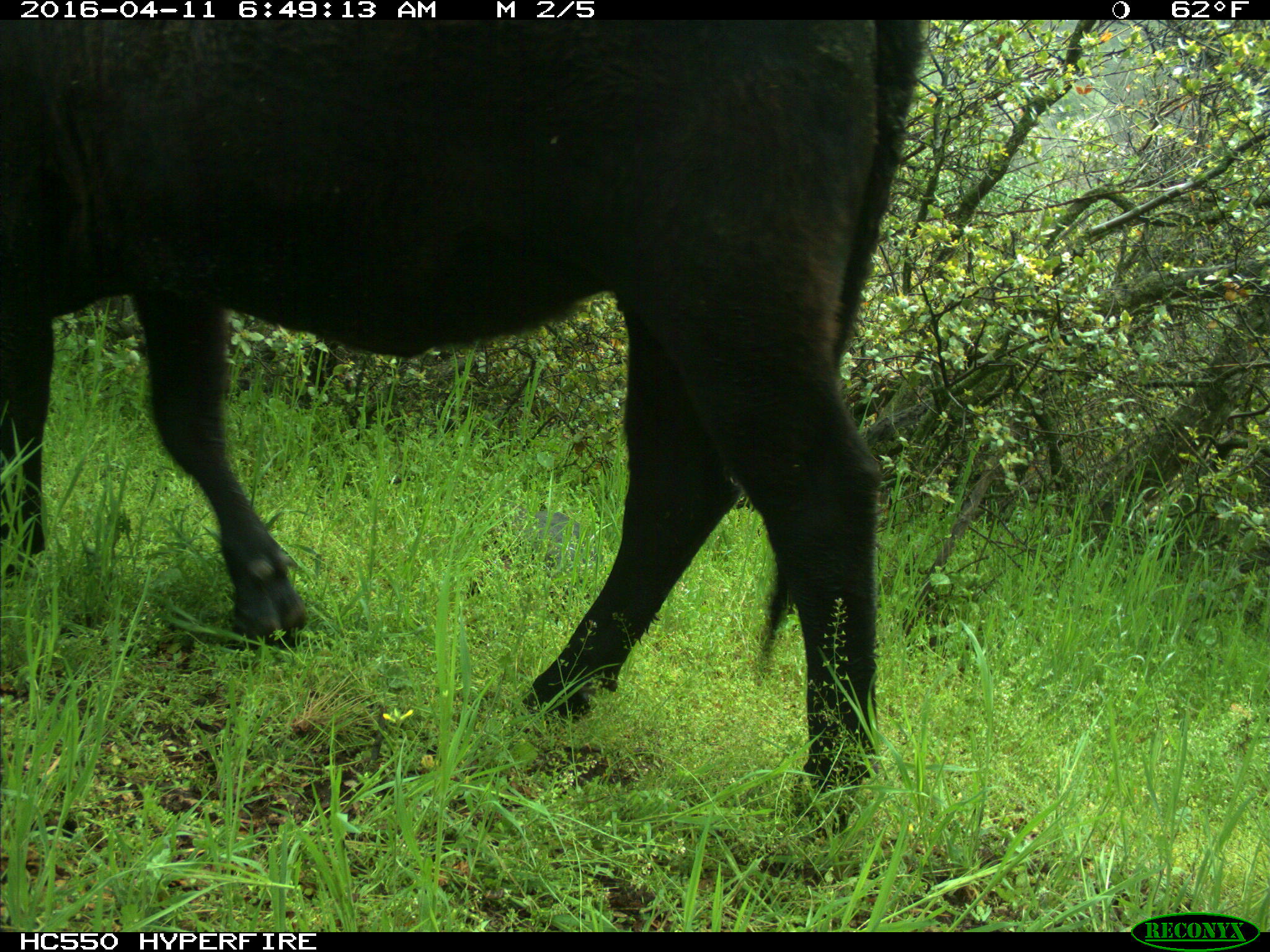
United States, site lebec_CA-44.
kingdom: Animalia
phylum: Chordata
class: Mammalia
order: Artiodactyla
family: Bovidae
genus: Bos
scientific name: Bos taurus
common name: domestic cow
Bos taurus (domestic cow).